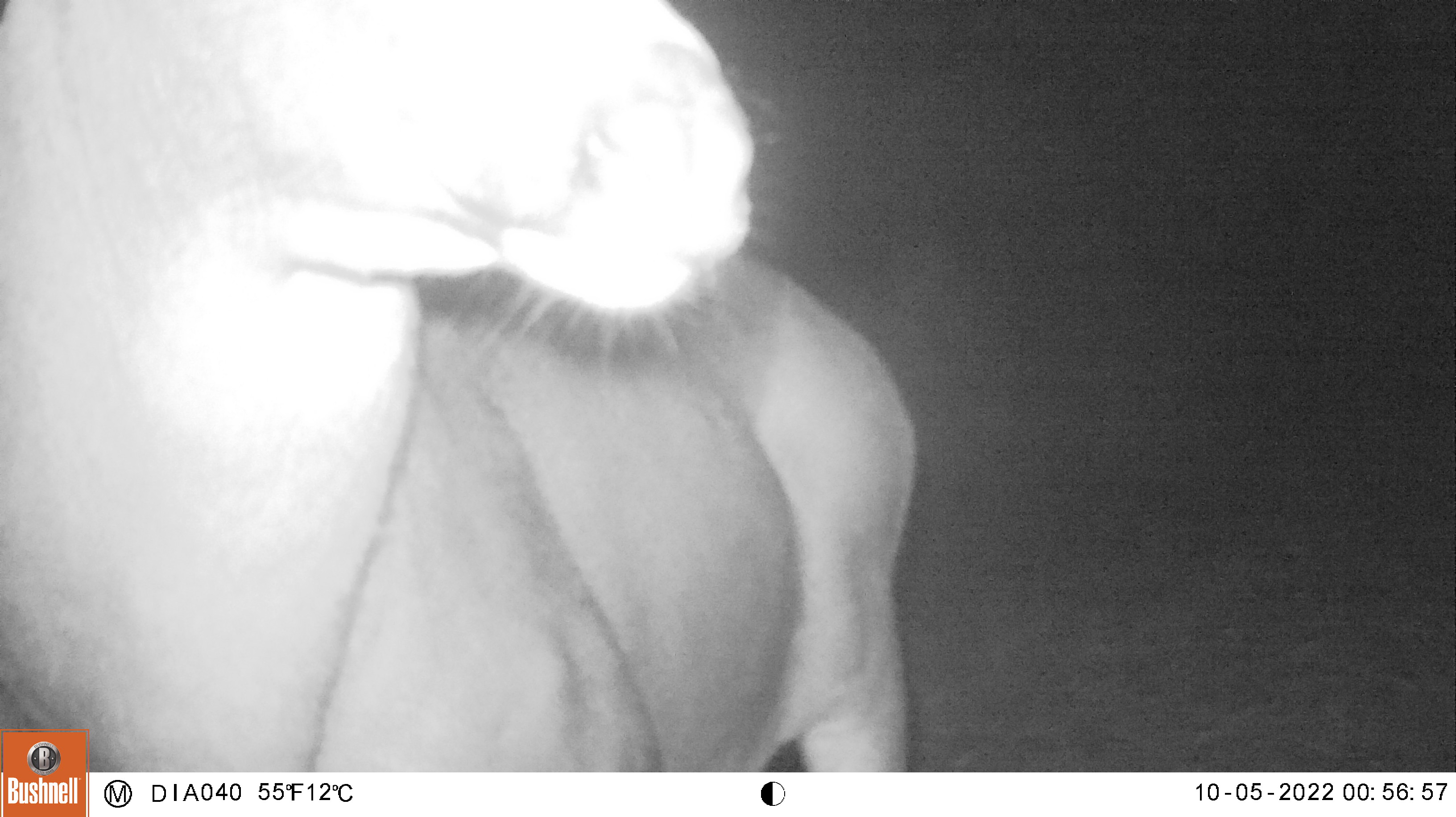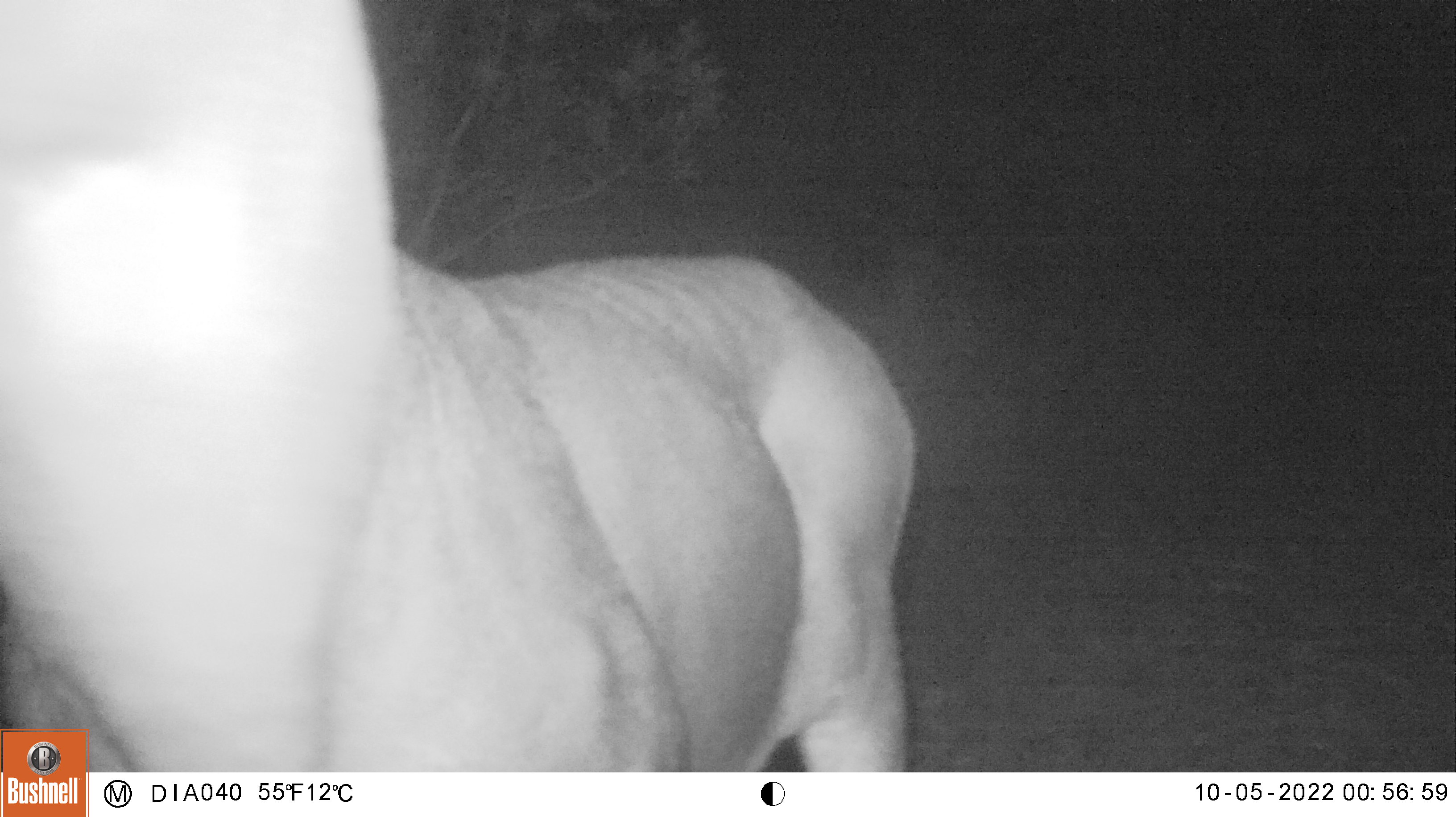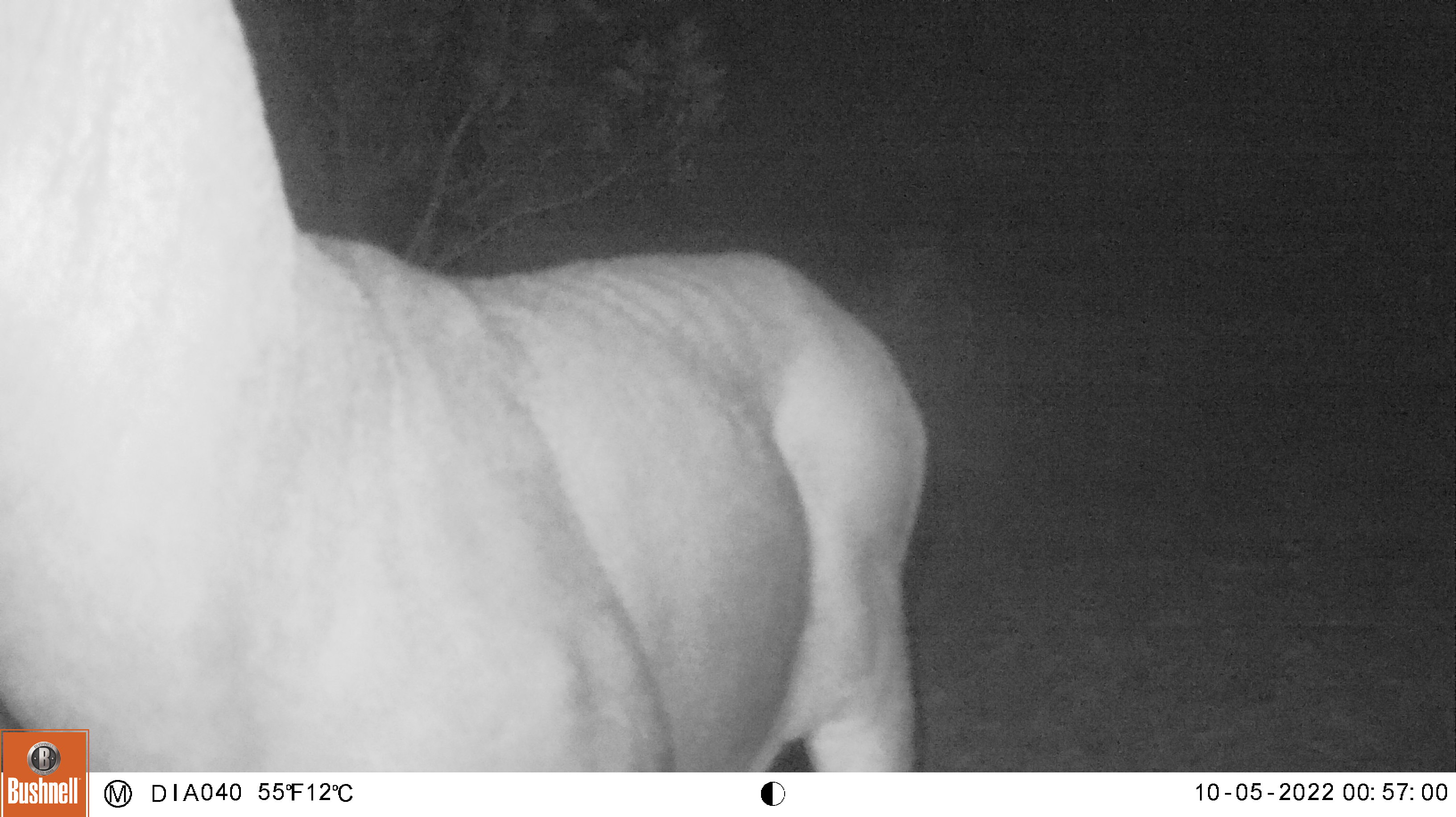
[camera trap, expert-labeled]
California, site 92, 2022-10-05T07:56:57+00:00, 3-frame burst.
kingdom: Animalia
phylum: Chordata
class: Mammalia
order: Artiodactyla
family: Cervidae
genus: Odocoileus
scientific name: Odocoileus hemionus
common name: mule deer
Mule deer (Odocoileus hemionus).